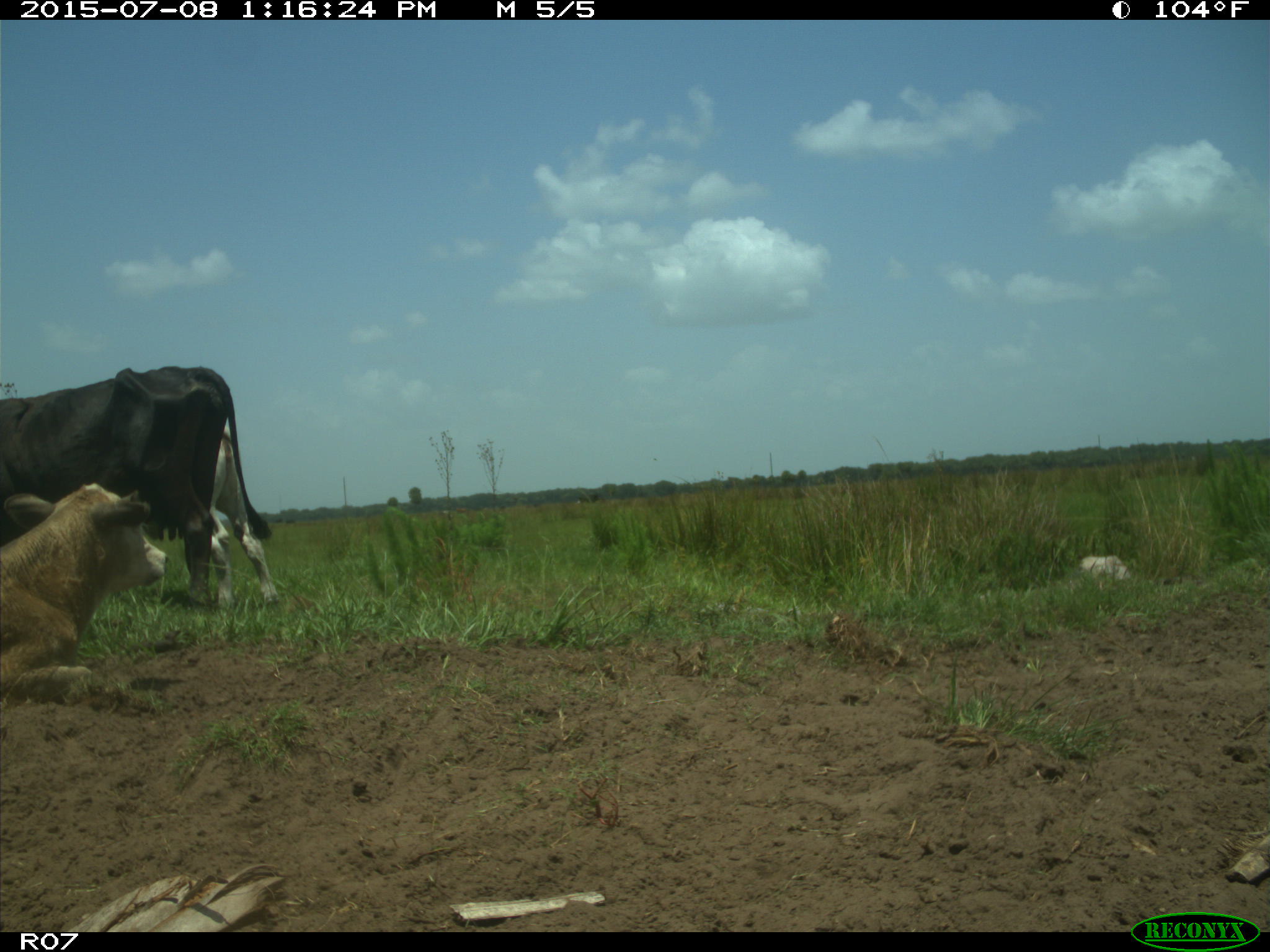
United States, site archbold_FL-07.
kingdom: Animalia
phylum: Chordata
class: Mammalia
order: Artiodactyla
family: Bovidae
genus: Bos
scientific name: Bos taurus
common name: domestic cow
Bos taurus (domestic cow).